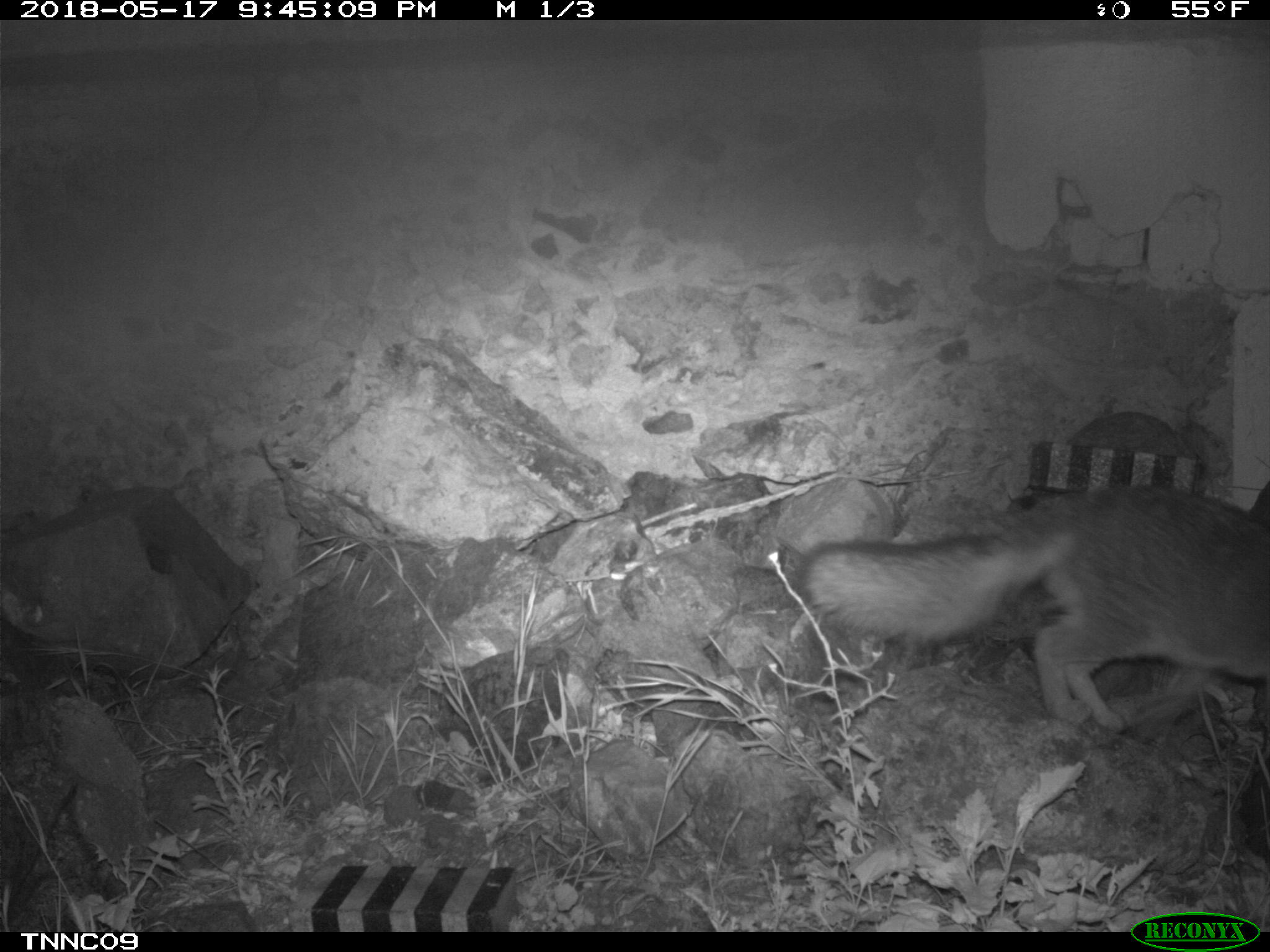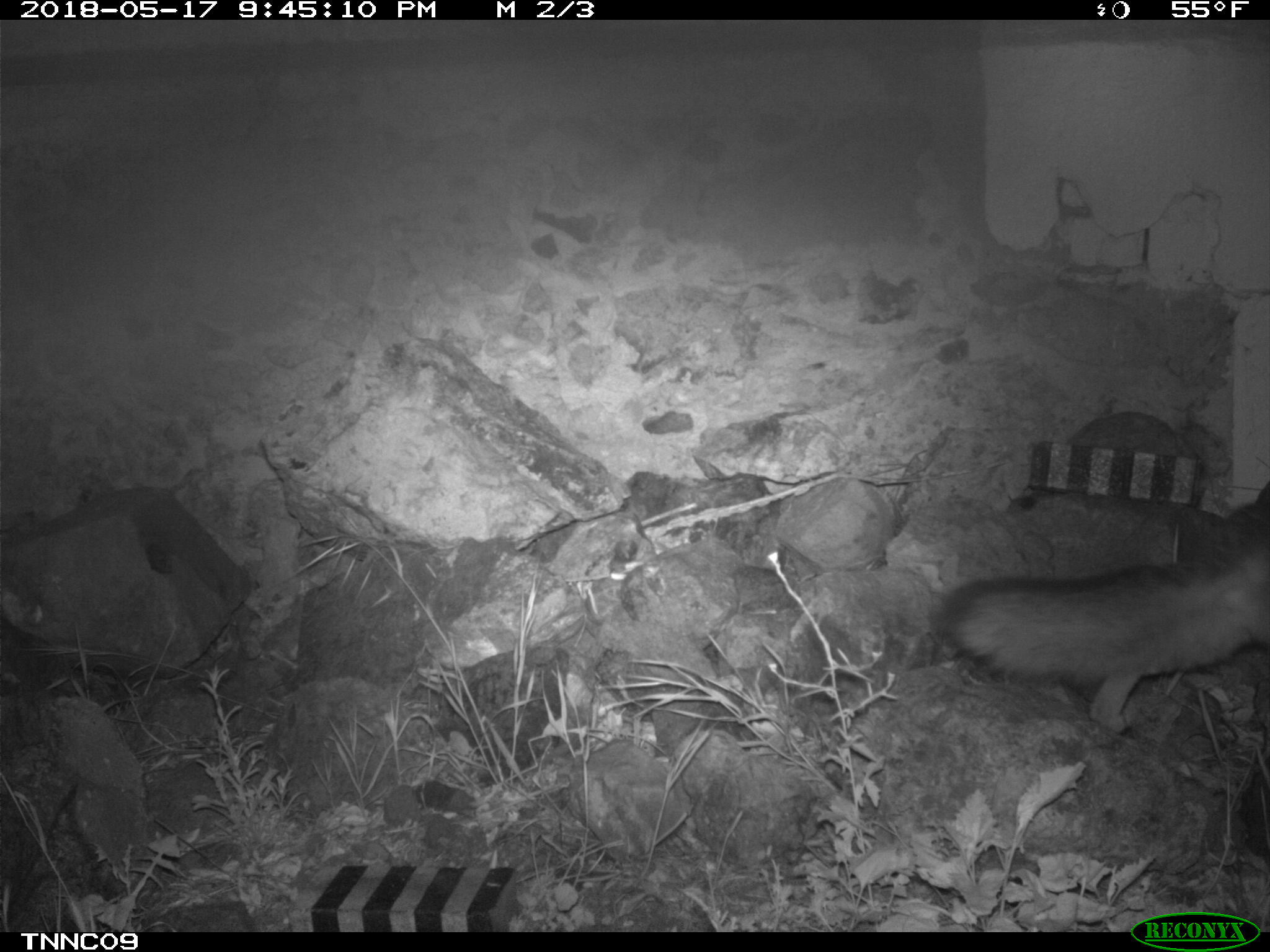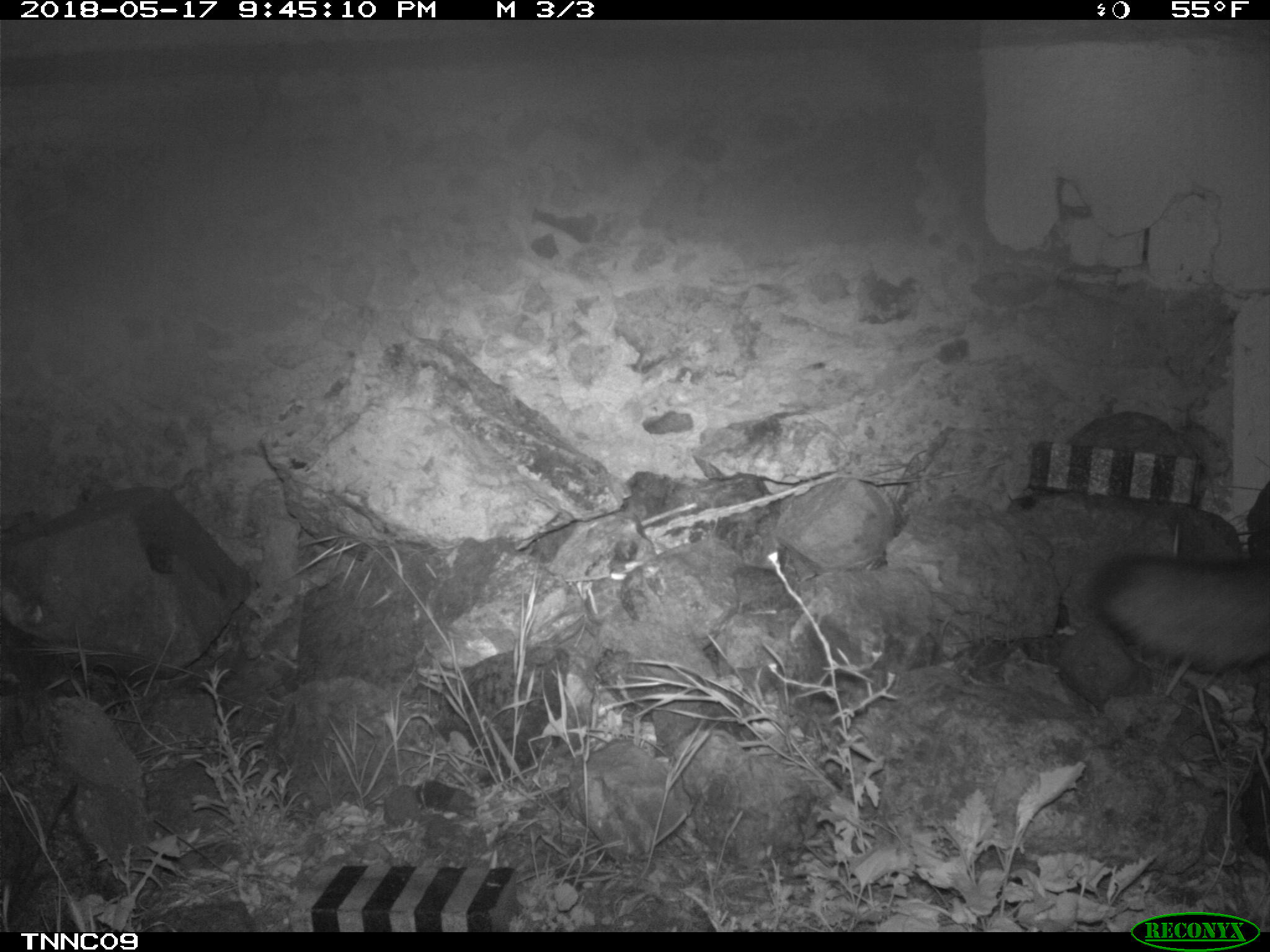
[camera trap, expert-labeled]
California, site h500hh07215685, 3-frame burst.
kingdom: Animalia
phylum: Chordata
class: Mammalia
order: Carnivora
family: Canidae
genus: Urocyon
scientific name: Urocyon littoralis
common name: island fox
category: fox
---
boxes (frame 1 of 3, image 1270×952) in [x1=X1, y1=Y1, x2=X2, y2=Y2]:
fox: [x1=796, y1=483, x2=1269, y2=732]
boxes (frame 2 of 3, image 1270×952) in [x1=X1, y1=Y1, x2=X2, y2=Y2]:
fox: [x1=939, y1=501, x2=1269, y2=732]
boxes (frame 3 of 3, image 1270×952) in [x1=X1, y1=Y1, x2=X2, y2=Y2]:
fox: [x1=1091, y1=551, x2=1269, y2=671]